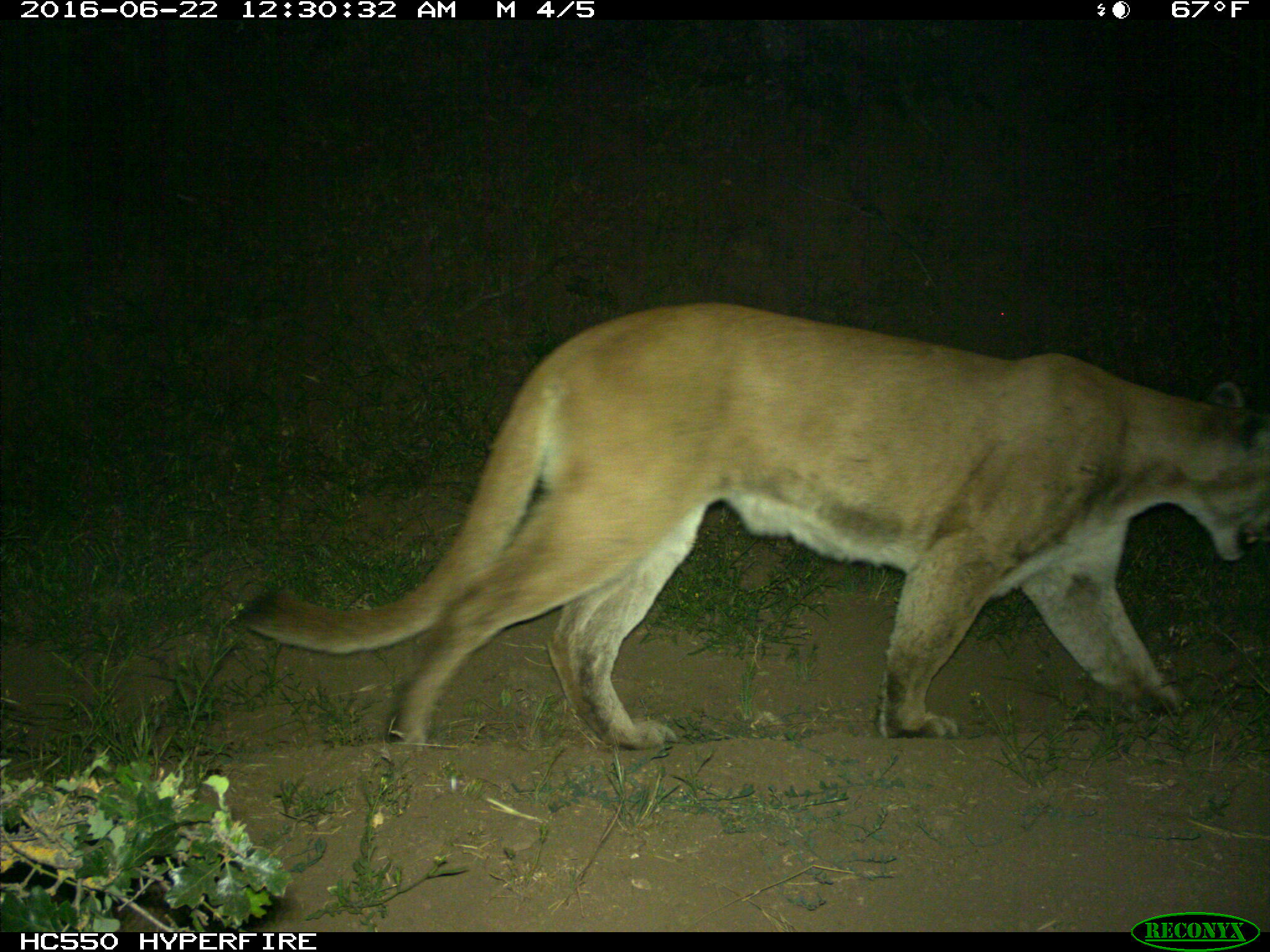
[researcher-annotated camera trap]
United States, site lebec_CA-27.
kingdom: Animalia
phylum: Chordata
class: Mammalia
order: Carnivora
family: Felidae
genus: Puma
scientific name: Puma concolor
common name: mountain lion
Puma concolor (mountain lion).